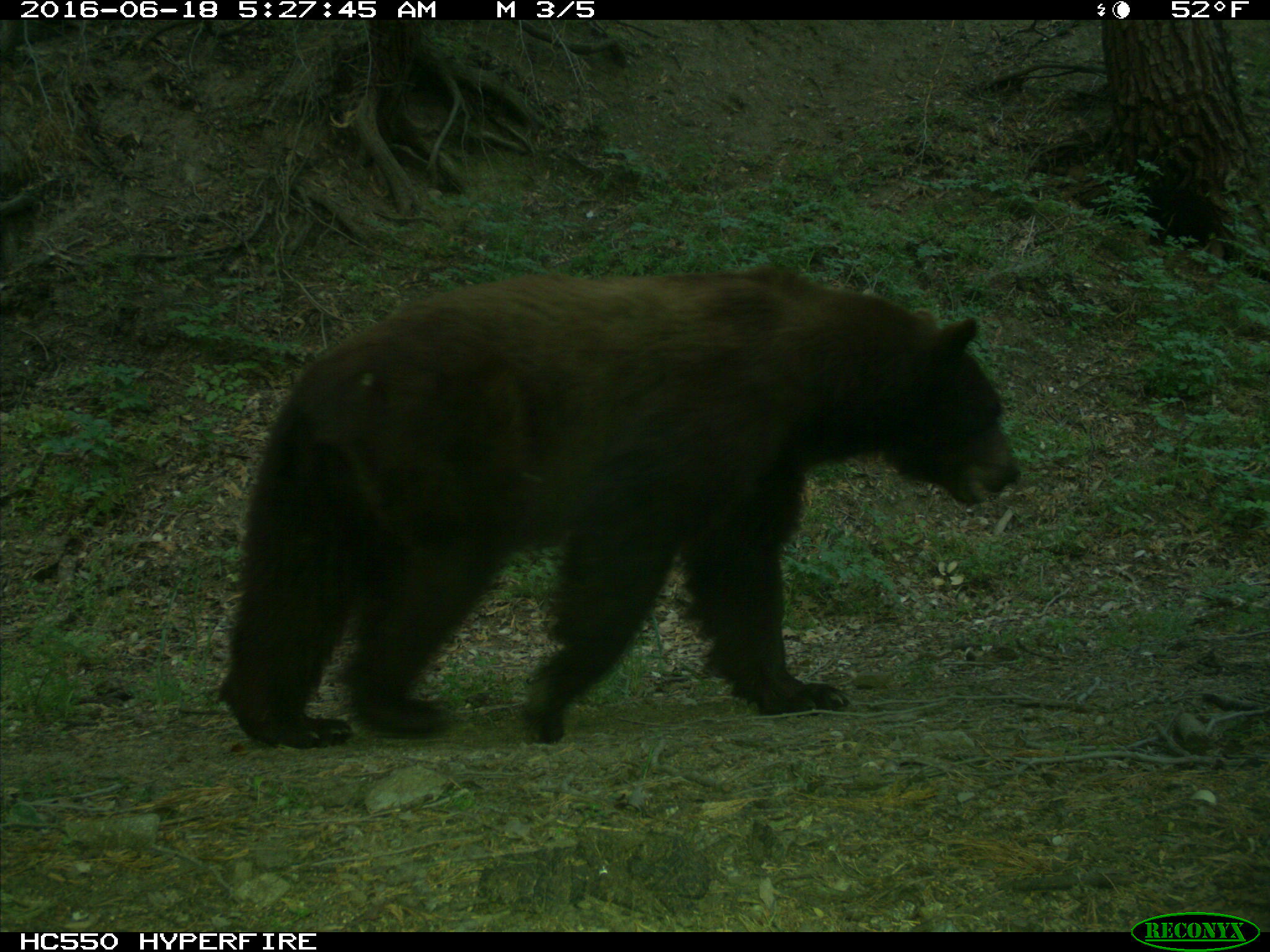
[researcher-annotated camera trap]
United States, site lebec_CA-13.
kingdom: Animalia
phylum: Chordata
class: Mammalia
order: Carnivora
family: Ursidae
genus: Ursus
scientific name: Ursus americanus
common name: american black bear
Ursus americanus (american black bear).